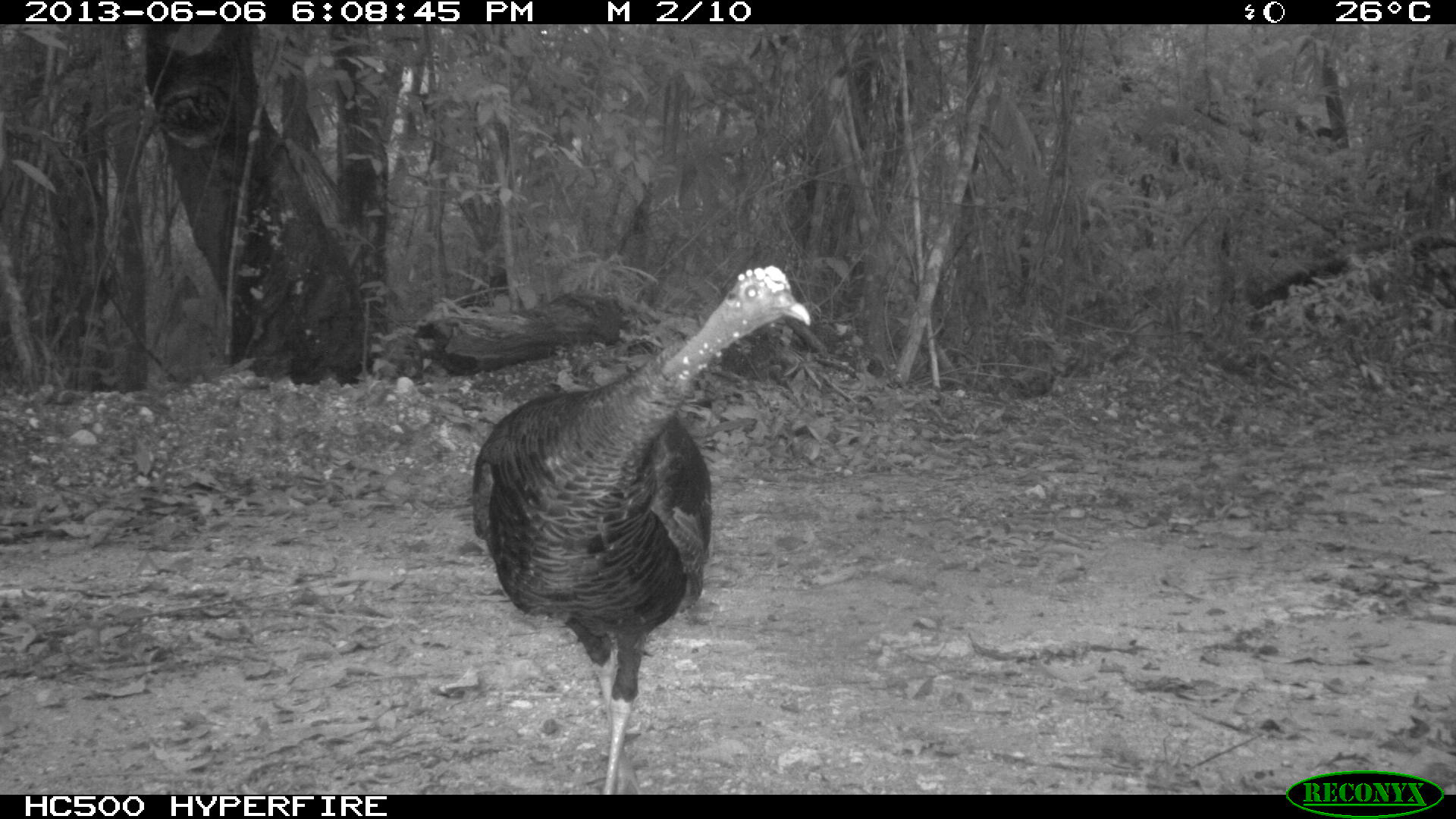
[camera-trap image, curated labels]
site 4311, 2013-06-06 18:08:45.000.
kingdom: Animalia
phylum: Chordata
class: Aves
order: Galliformes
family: Phasianidae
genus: Meleagris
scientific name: Meleagris ocellata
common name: ocellated turkey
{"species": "Meleagris ocellata (ocellated turkey)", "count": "1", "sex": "female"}